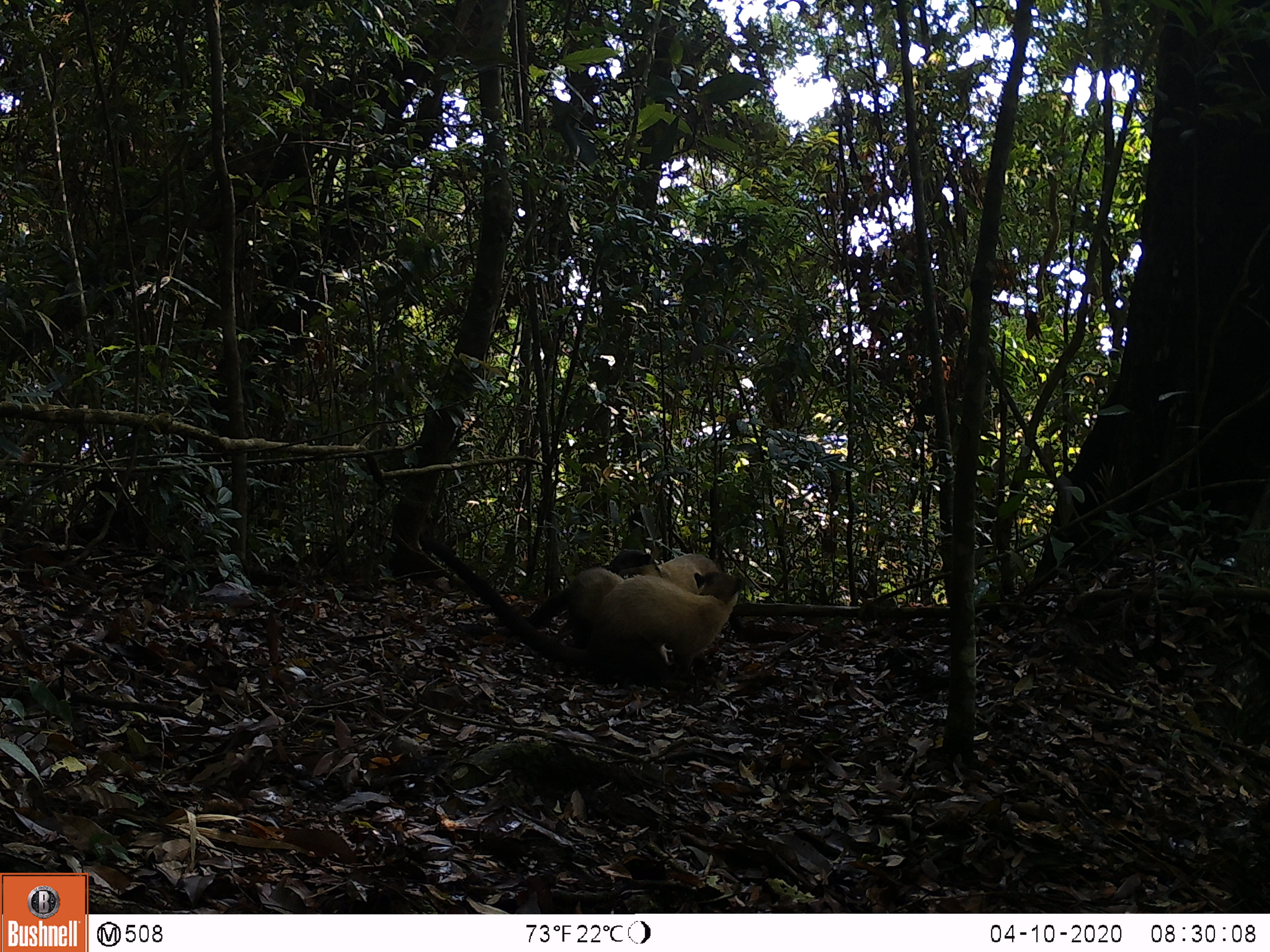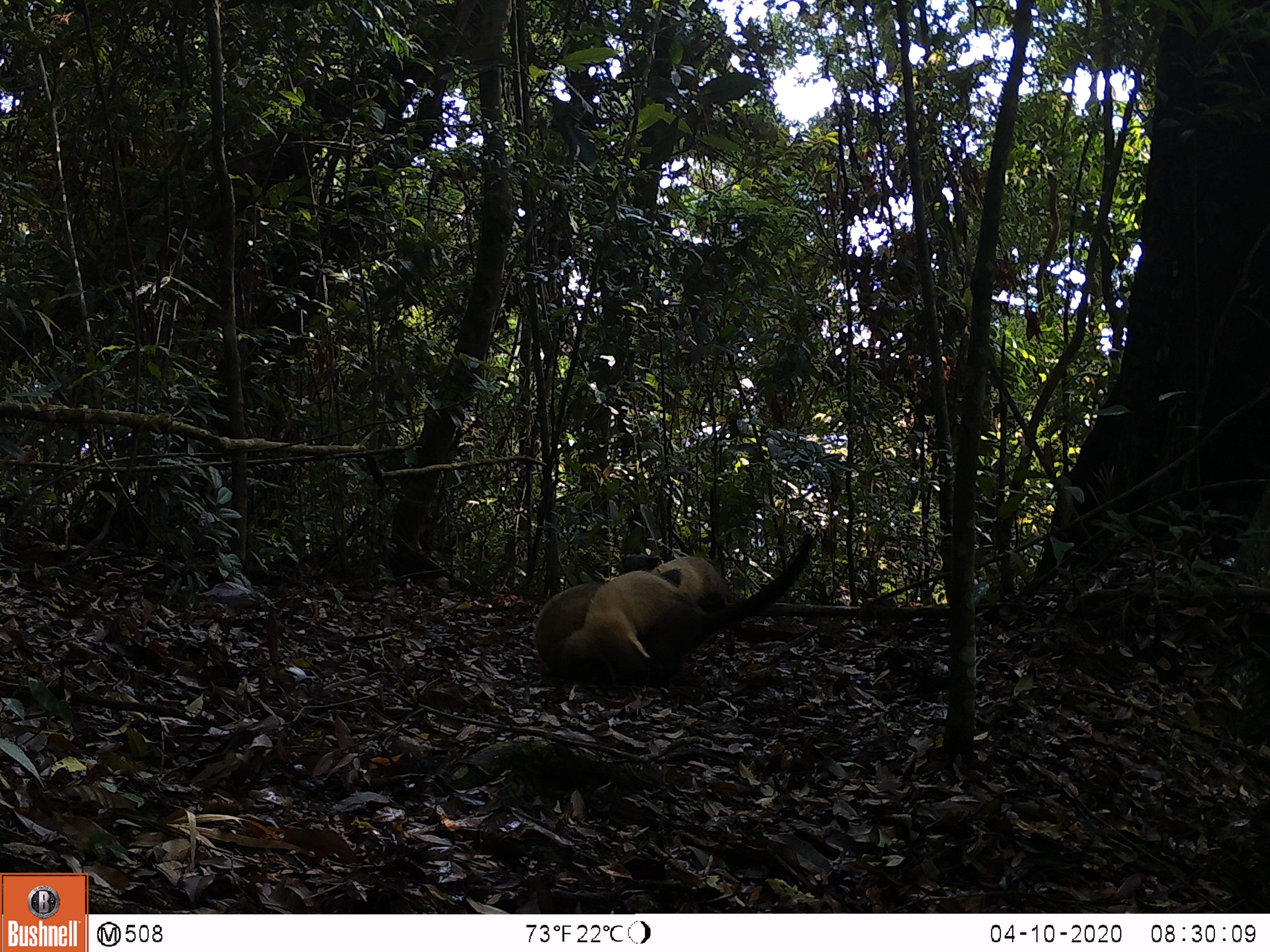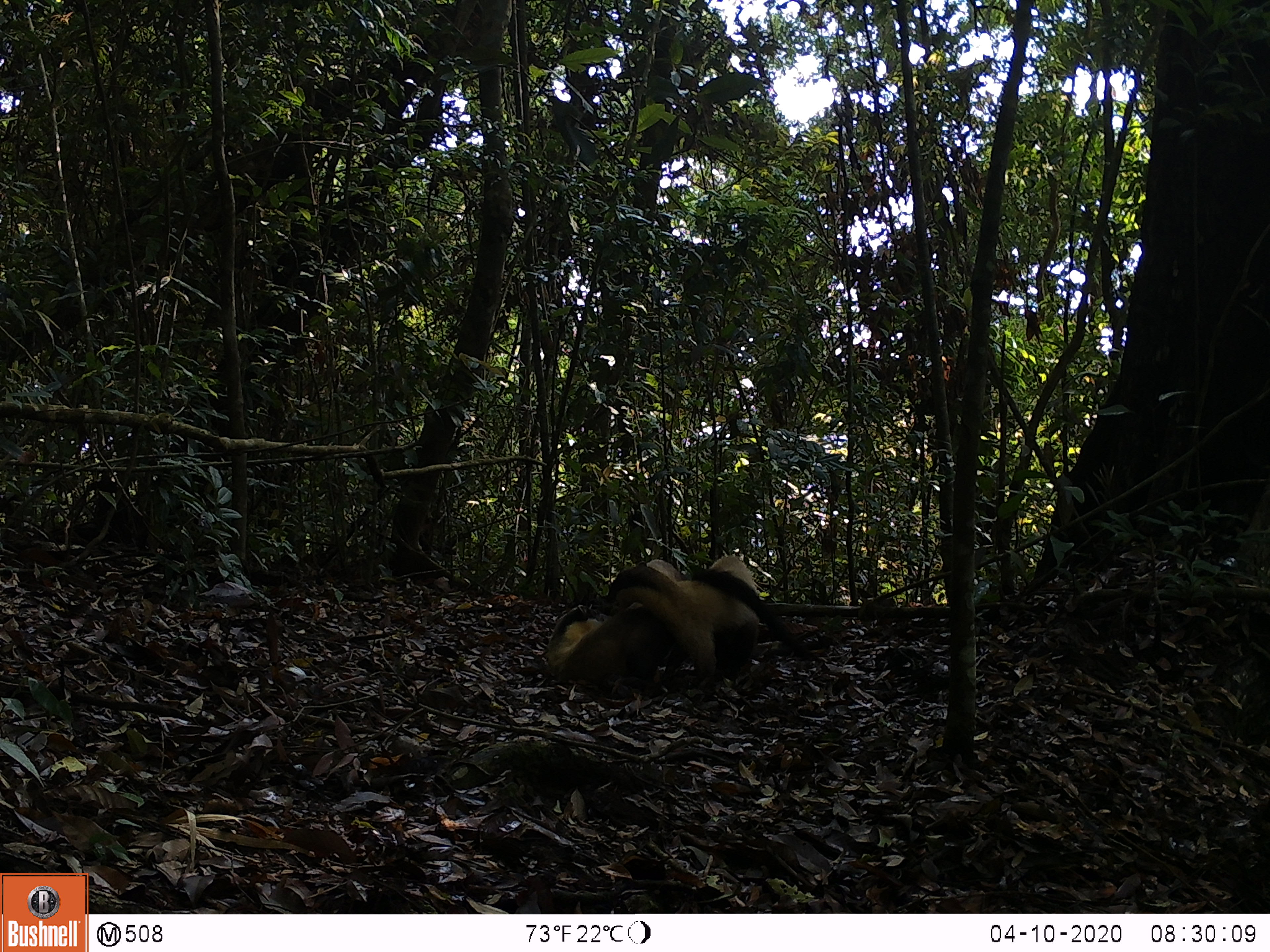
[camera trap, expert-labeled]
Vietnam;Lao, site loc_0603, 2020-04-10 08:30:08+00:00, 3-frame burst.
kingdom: Animalia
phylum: Chordata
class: Mammalia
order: Carnivora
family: Mustelidae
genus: Martes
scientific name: Martes flavigula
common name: yellow-throated marten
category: yellow throated marten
Yellow throated marten (yellow-throated marten) (Martes flavigula). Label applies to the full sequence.